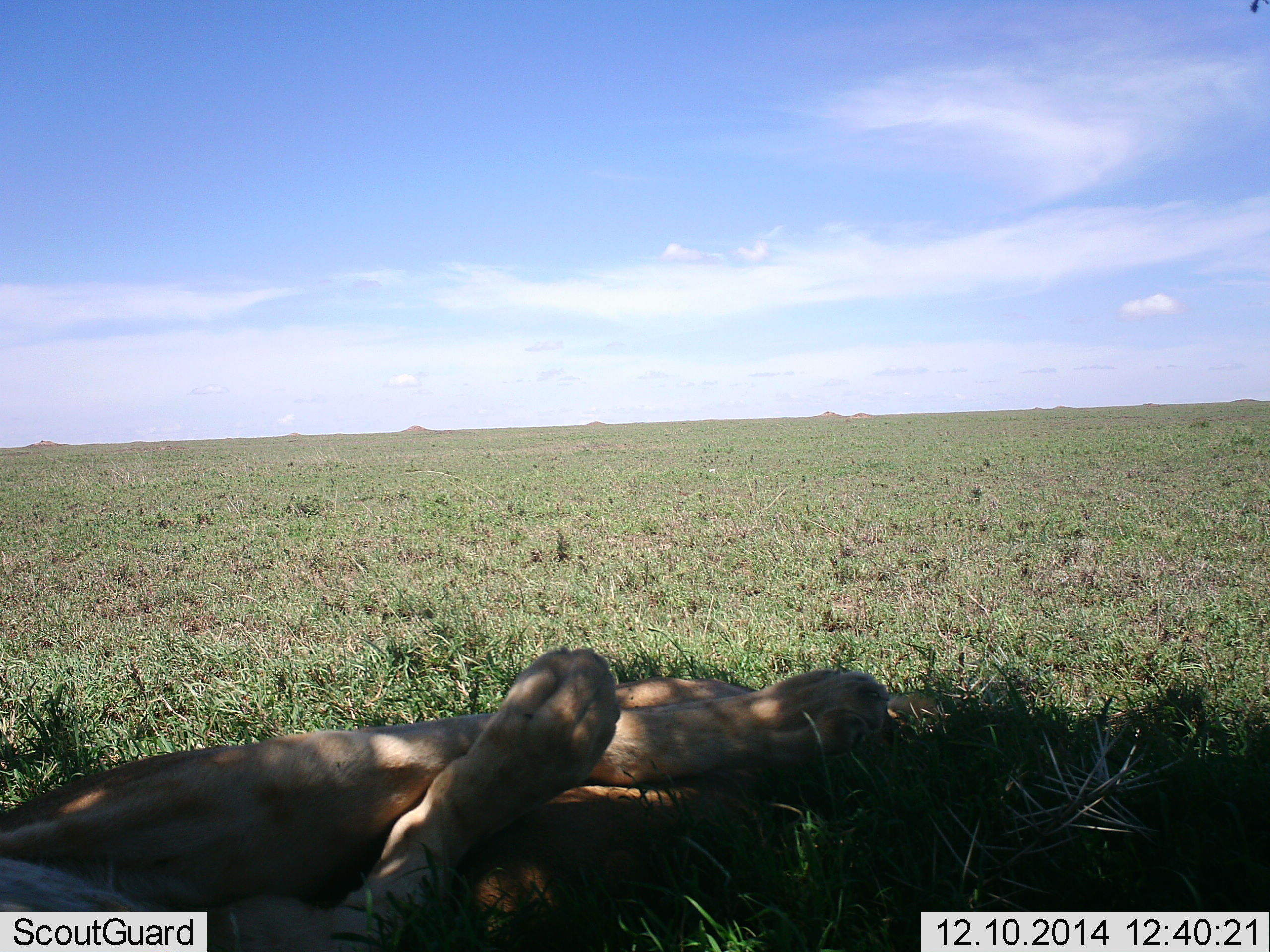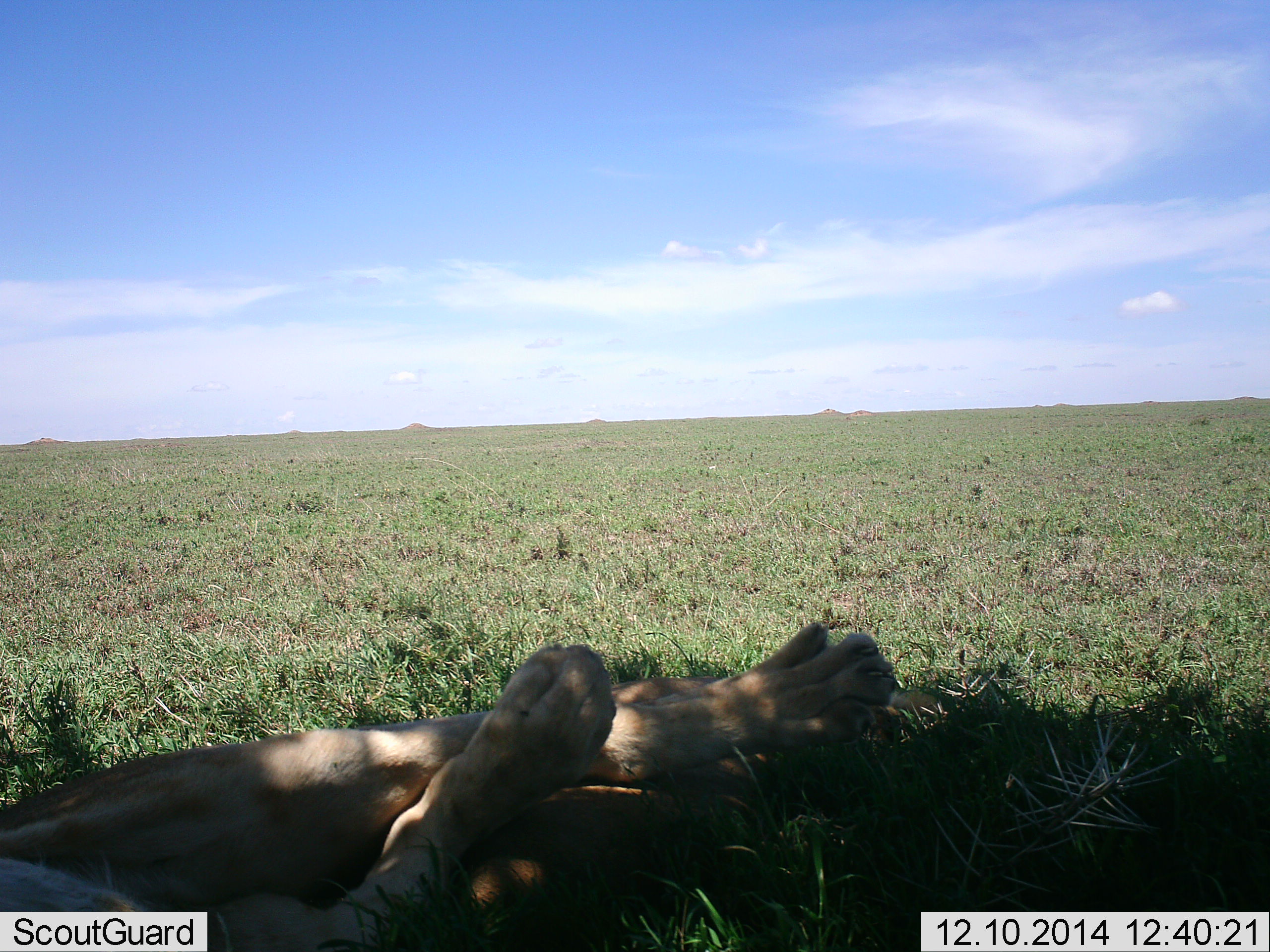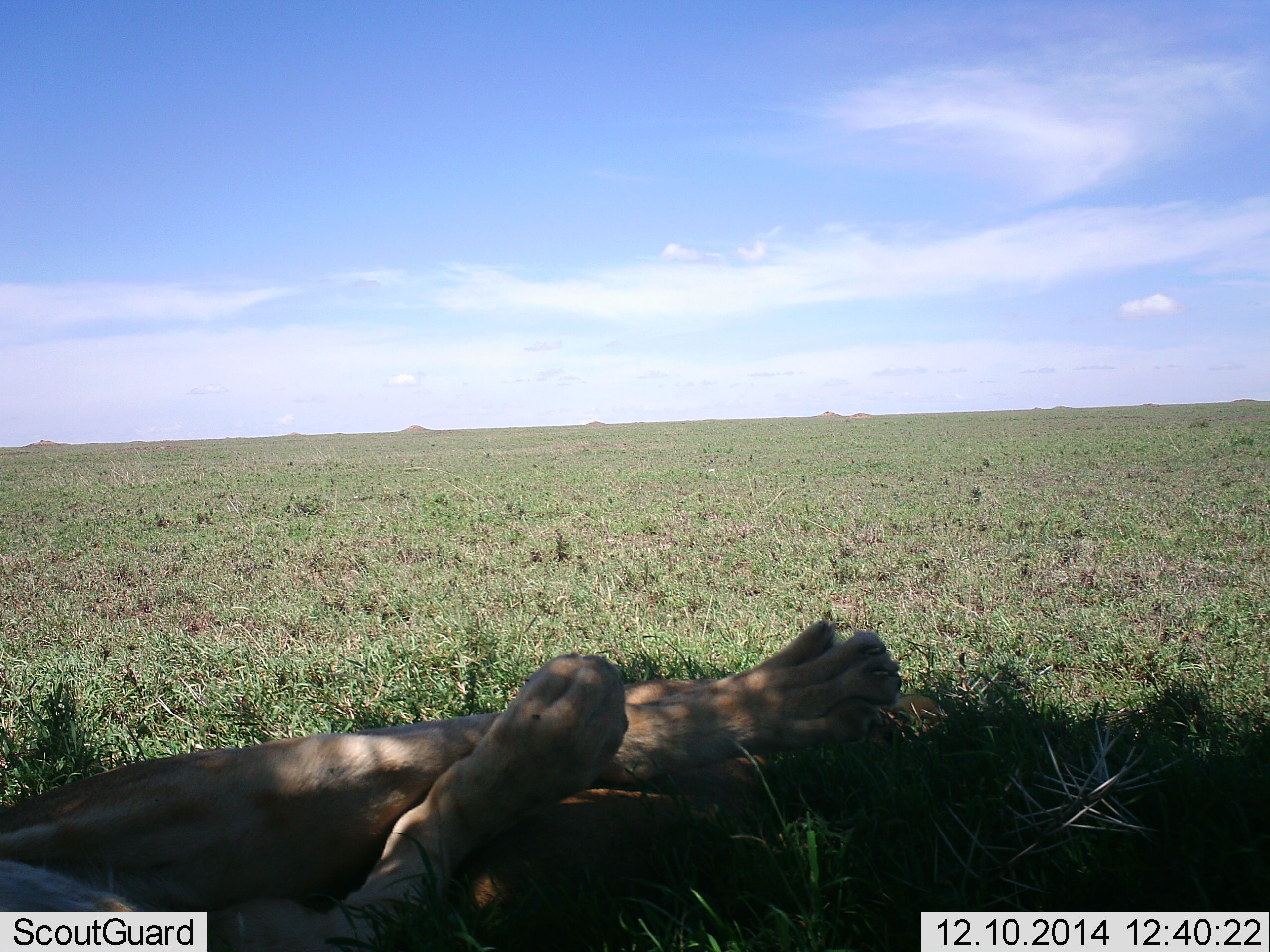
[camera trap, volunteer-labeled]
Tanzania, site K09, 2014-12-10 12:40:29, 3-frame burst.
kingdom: Animalia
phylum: Chordata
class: Mammalia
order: Carnivora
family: Felidae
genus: Panthera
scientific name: Panthera leo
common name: lion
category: lionfemale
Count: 1.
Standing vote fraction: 0%.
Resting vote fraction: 100%.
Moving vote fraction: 0%.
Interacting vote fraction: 0%.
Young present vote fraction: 0%.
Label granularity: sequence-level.